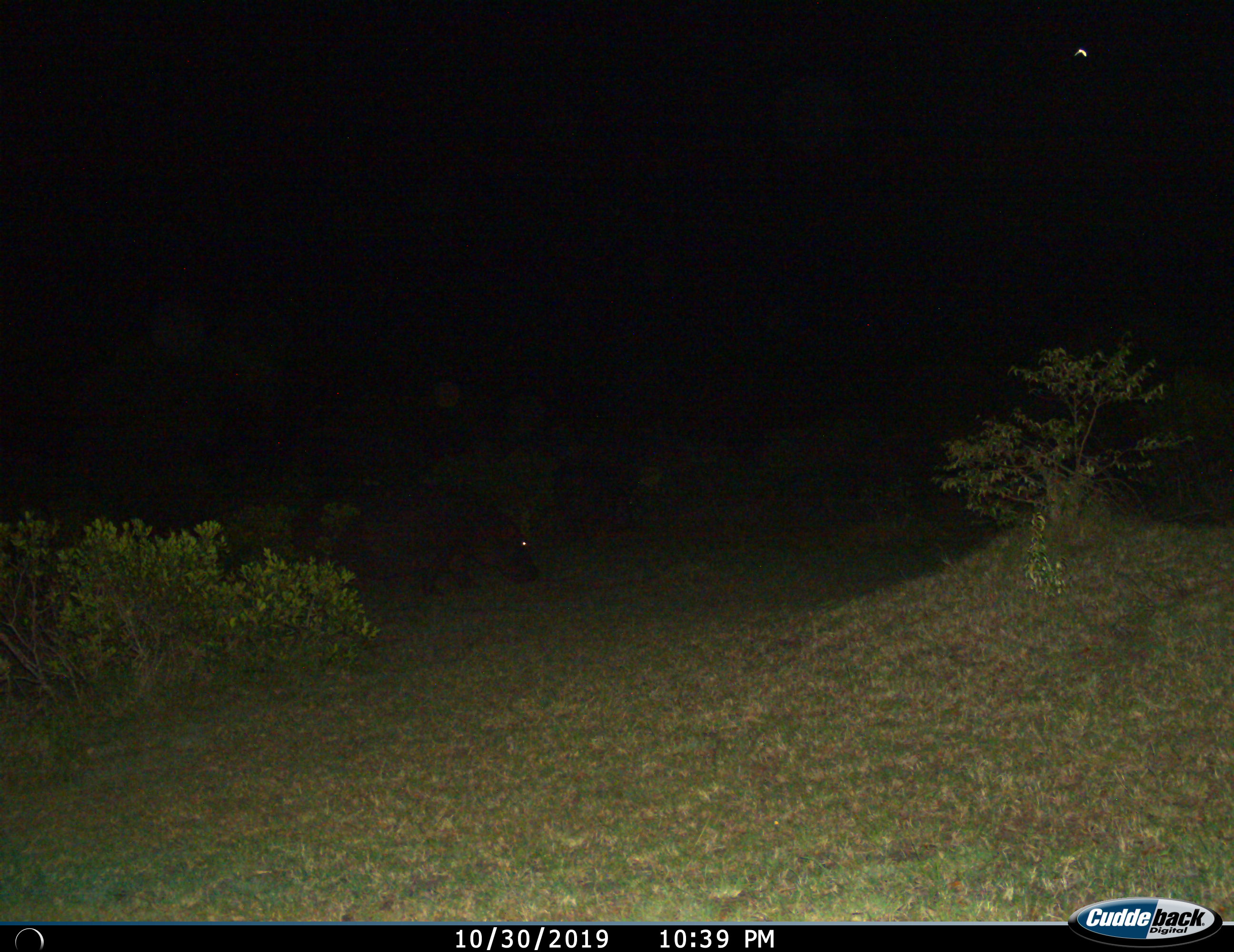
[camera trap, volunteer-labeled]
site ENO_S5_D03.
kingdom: Animalia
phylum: Chordata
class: Mammalia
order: Artiodactyla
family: Hippopotamidae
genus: Hippopotamus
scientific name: Hippopotamus amphibius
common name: hippopotamus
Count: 1.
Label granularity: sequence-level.